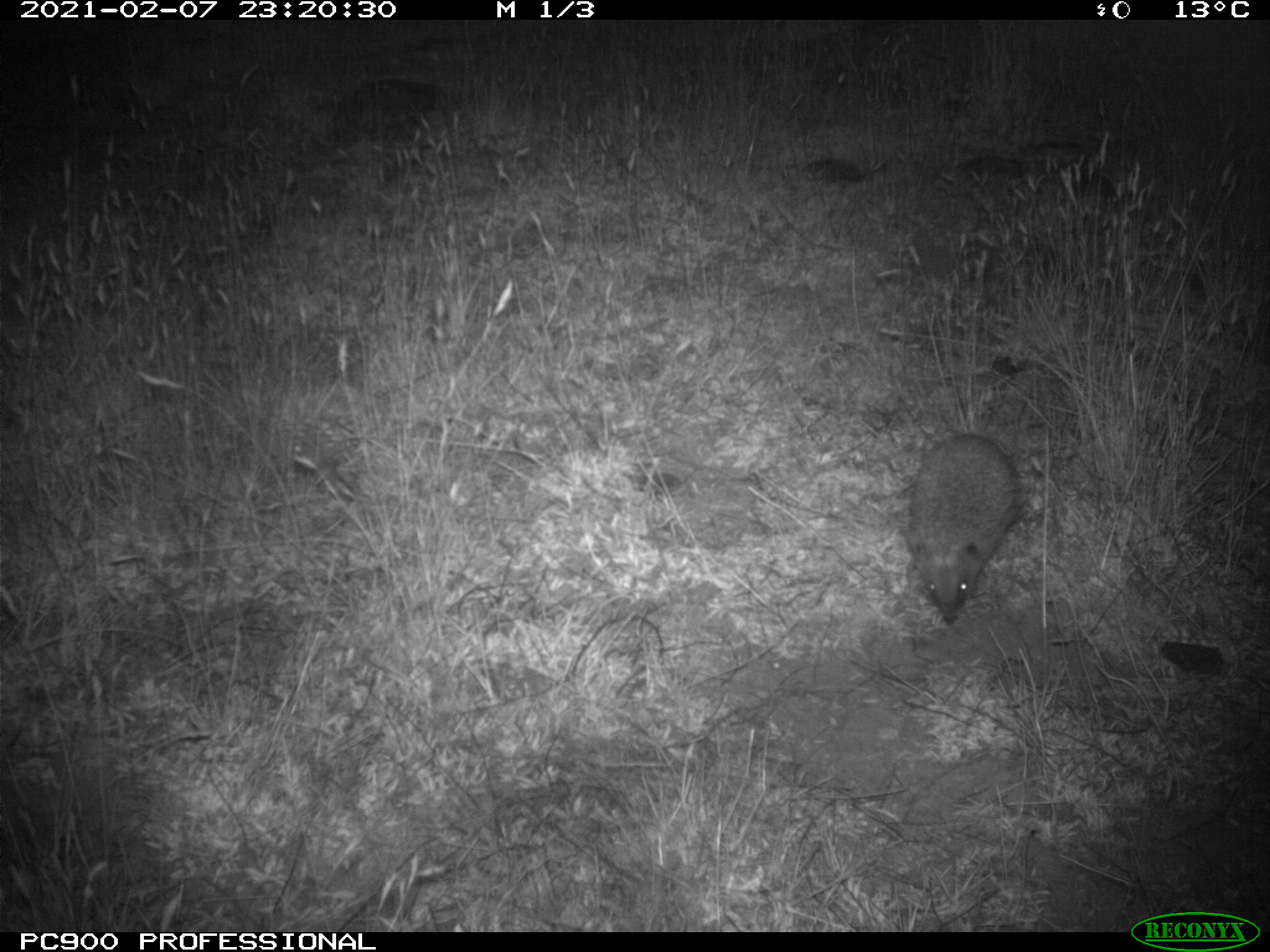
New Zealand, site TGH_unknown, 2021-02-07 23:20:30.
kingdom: Animalia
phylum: Chordata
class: Mammalia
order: Eulipotyphla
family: Erinaceidae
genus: Erinaceus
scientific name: Erinaceus europaeus europaeus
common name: european hedgehog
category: hedgehog